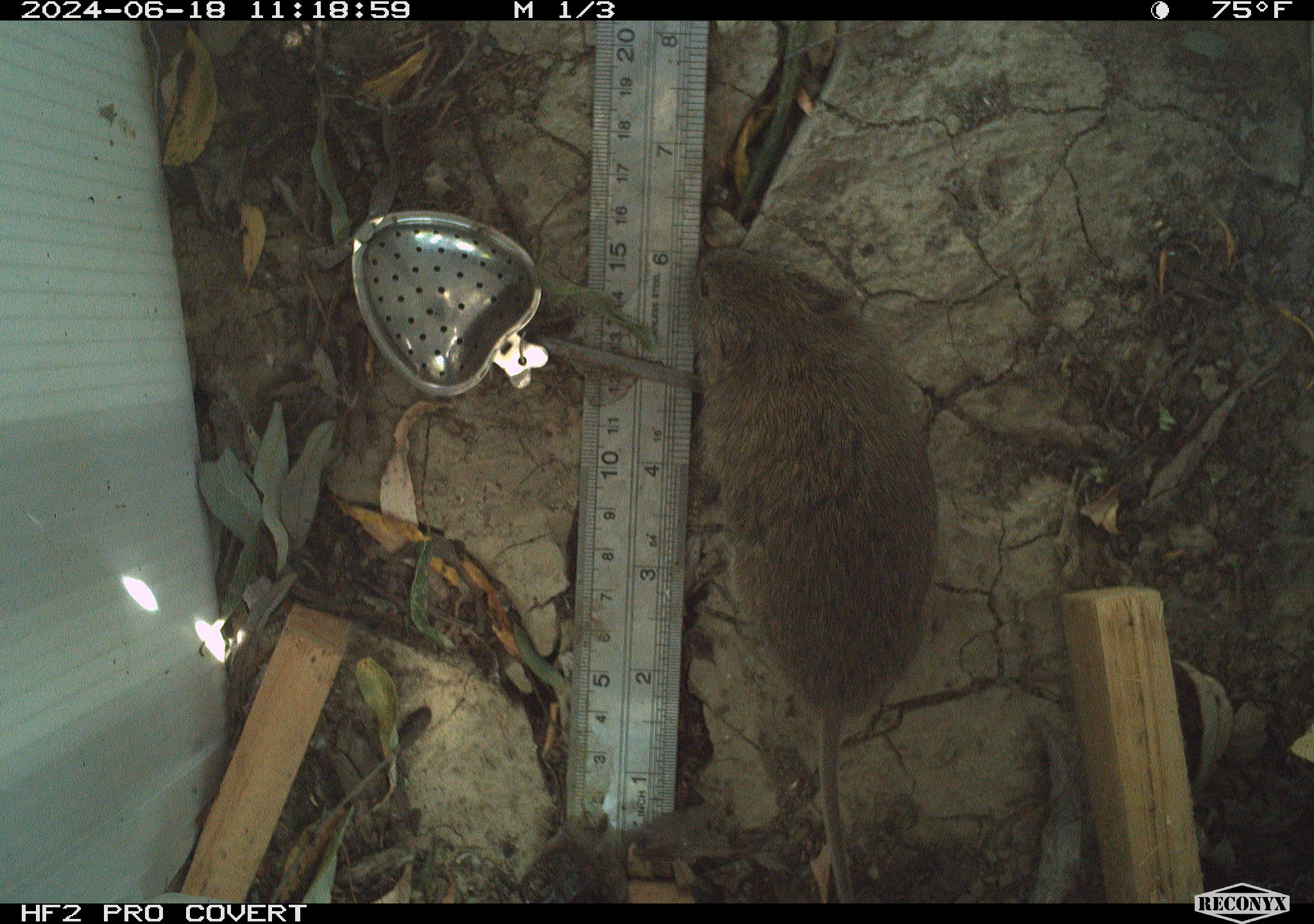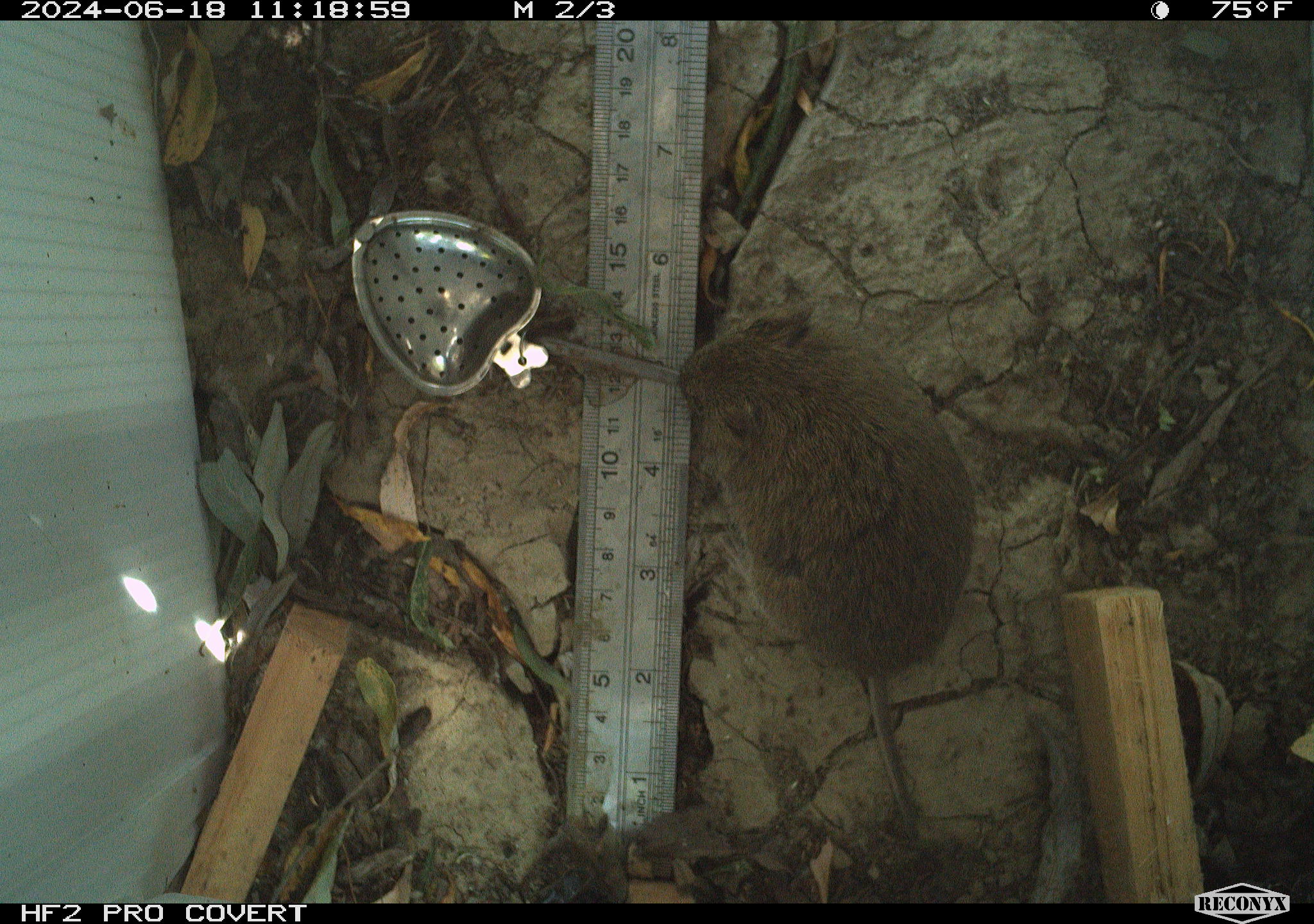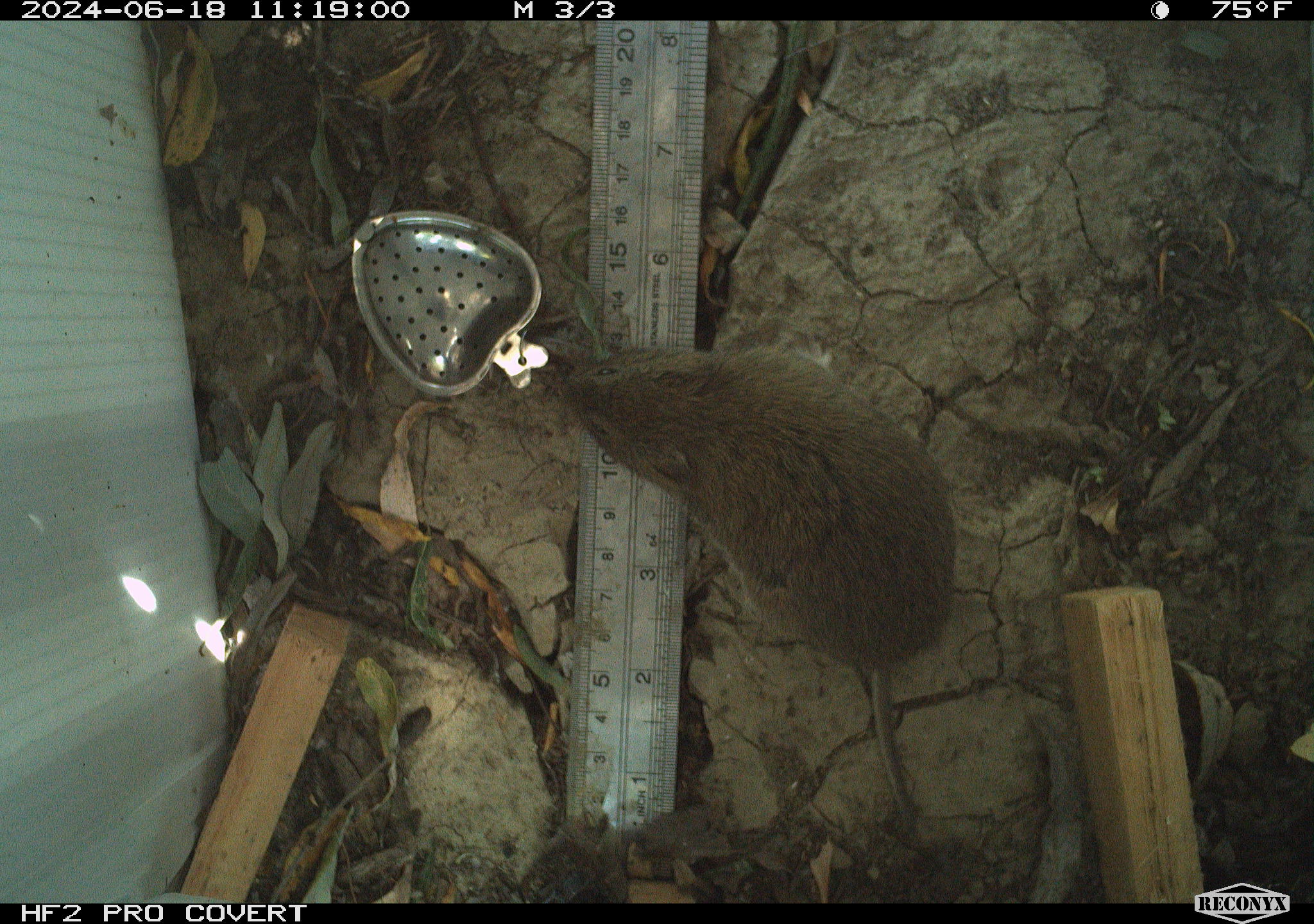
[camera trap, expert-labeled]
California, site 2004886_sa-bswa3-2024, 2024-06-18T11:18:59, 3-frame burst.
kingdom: Animalia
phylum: Chordata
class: Mammalia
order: Rodentia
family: Cricetidae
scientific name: Arvicolinae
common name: voles, lemmings, and muskrats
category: arvicolinae subfamily